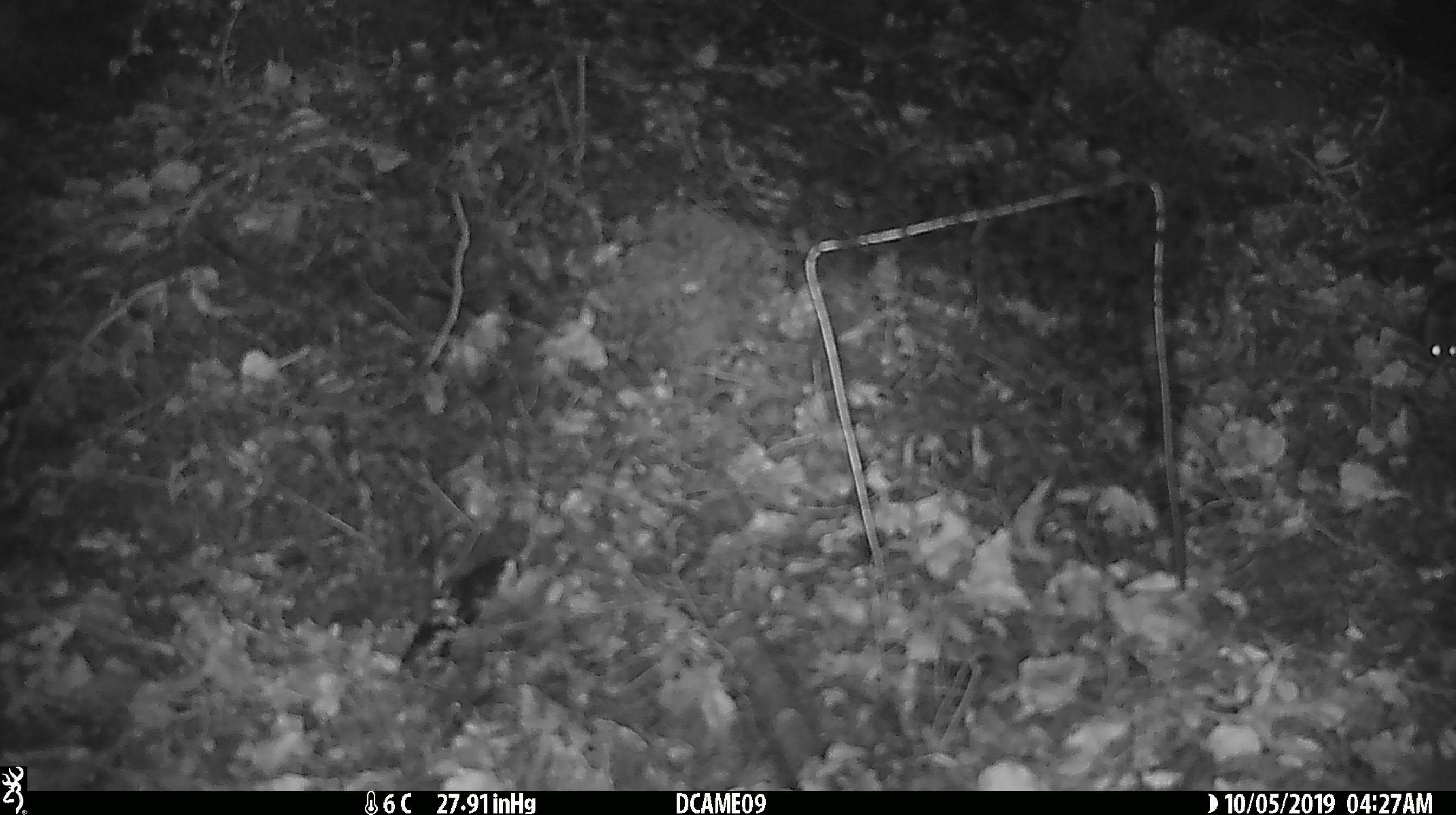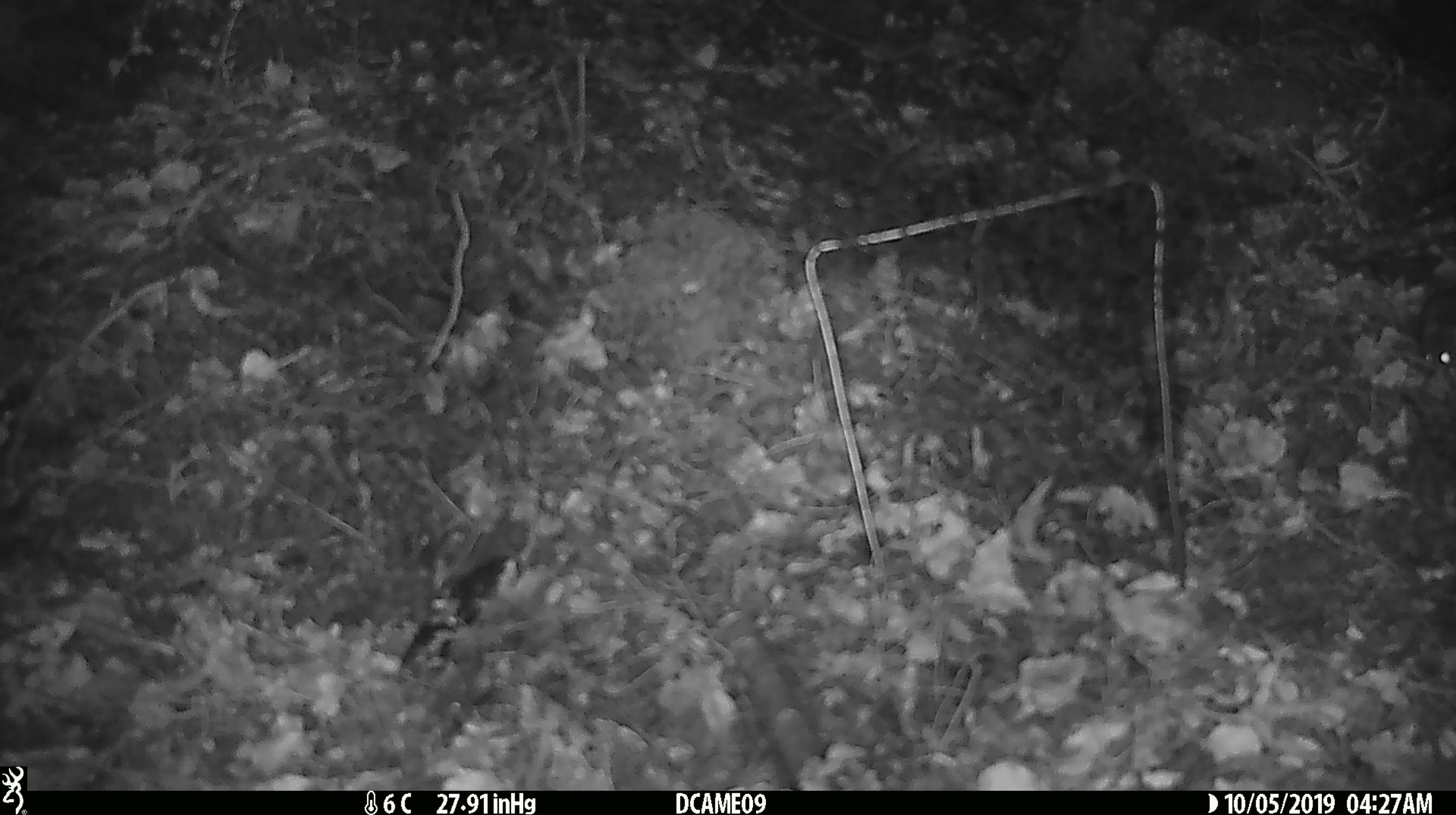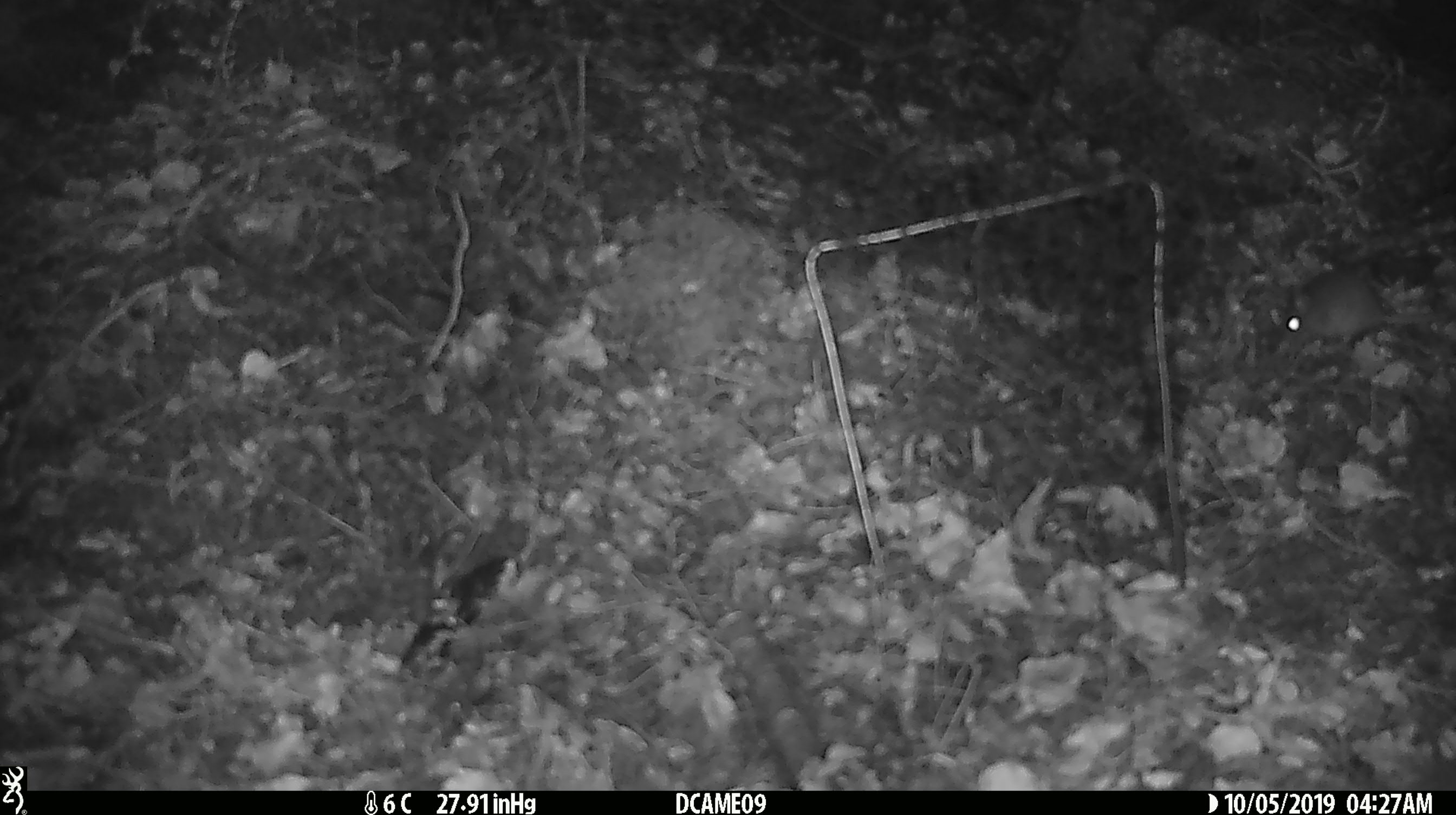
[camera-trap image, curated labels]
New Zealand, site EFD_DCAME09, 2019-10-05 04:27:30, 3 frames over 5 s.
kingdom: Animalia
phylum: Chordata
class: Mammalia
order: Rodentia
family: Muridae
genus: Mus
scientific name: Mus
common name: mouse